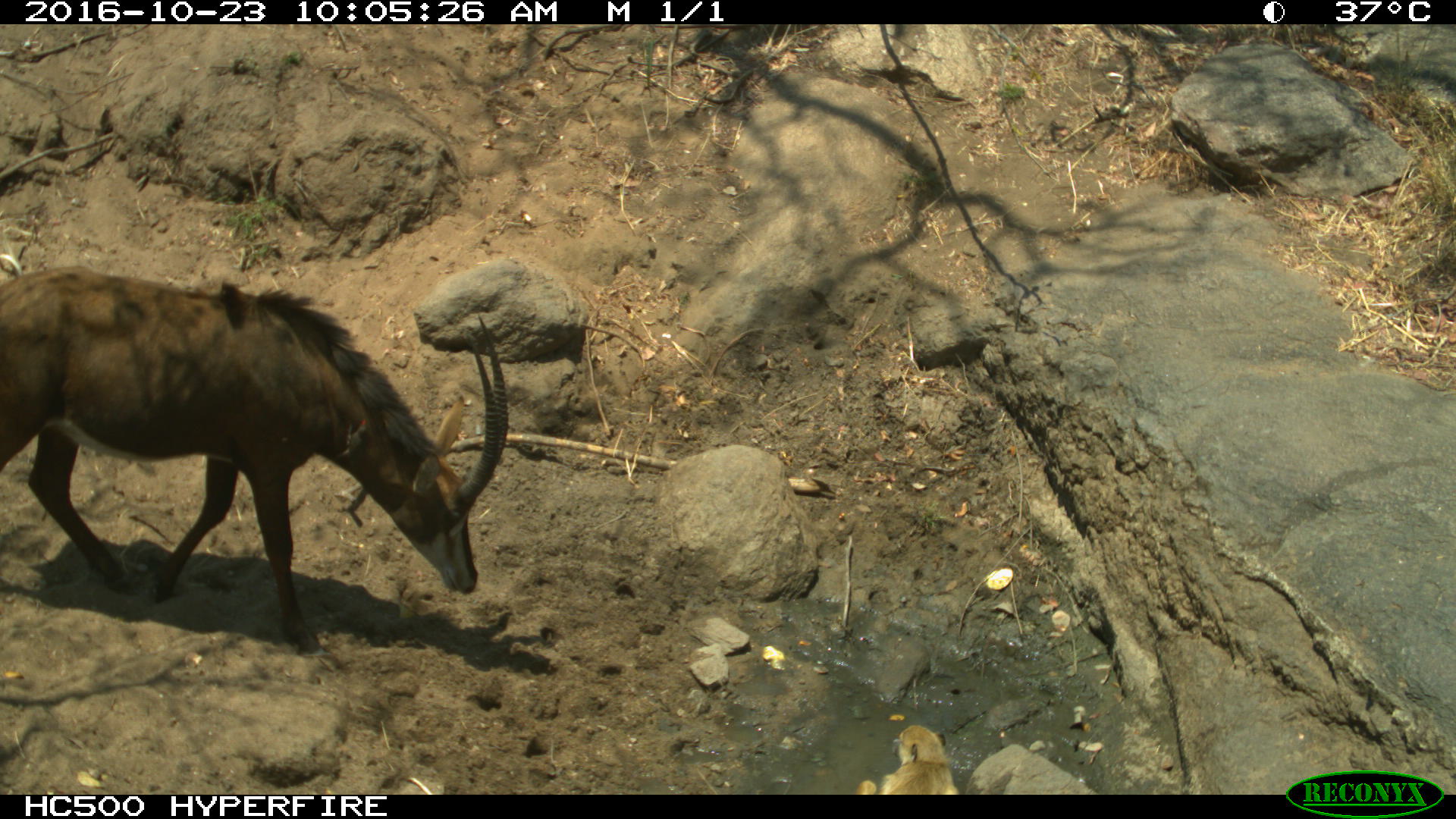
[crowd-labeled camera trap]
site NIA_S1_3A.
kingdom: Animalia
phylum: Chordata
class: Mammalia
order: Artiodactyla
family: Bovidae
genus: Hippotragus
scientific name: Hippotragus niger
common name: sable antelope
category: sable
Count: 1.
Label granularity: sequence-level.